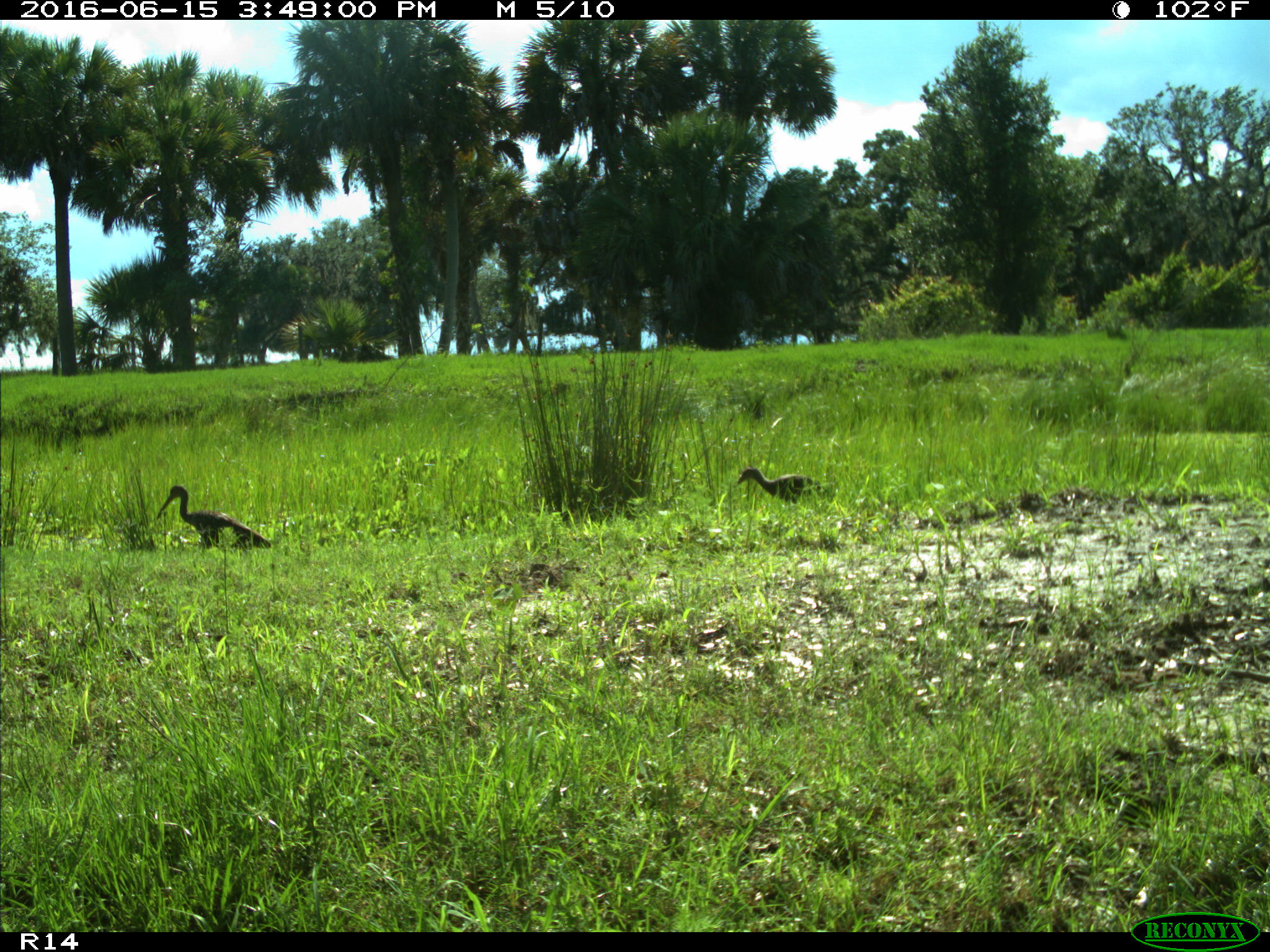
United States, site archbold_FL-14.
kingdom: Animalia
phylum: Chordata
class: Aves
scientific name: Aves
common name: birds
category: unidentified bird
Unidentified bird (birds) (Aves).